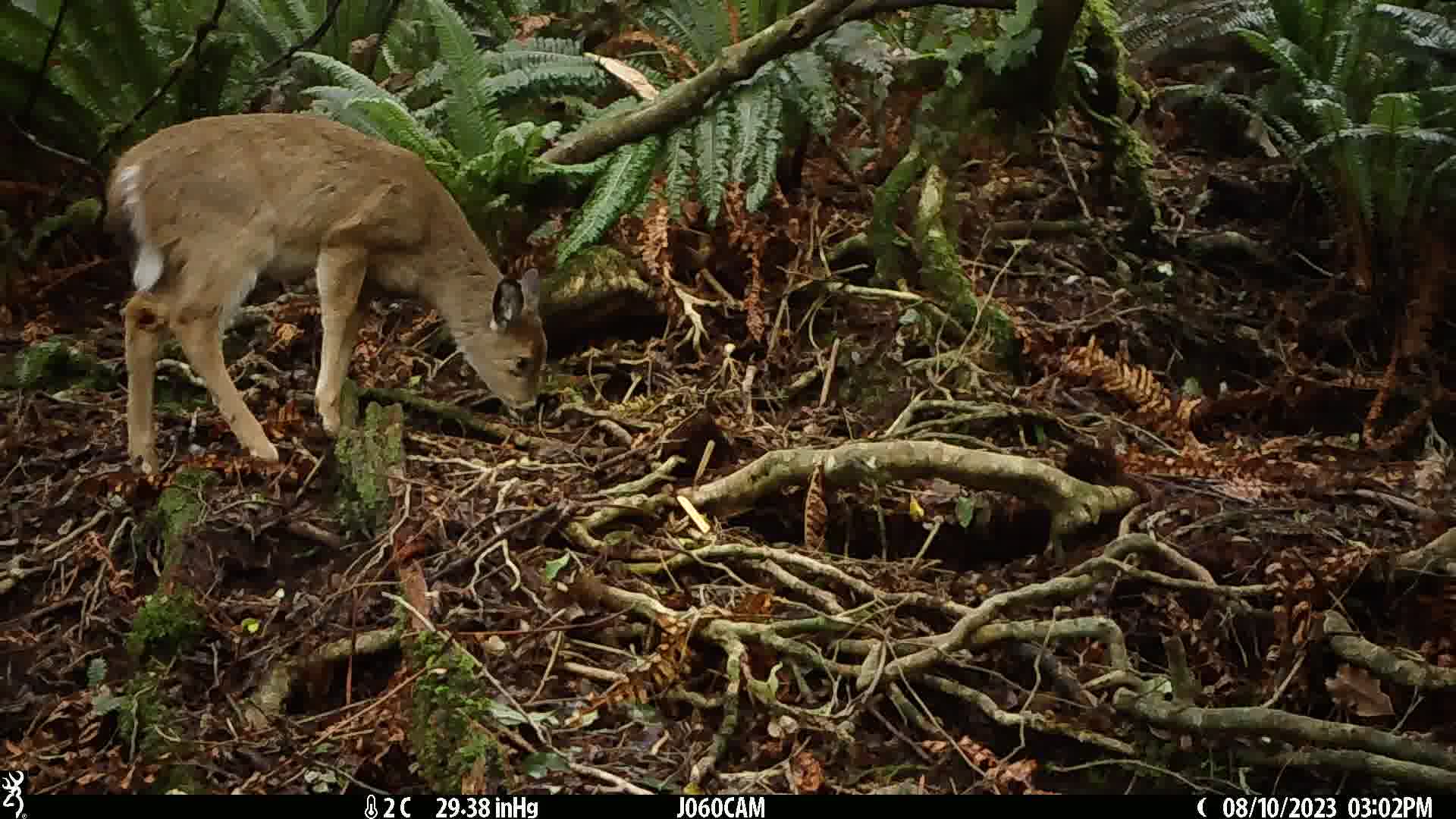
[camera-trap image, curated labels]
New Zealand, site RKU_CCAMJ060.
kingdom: Animalia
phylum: Chordata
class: Mammalia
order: Artiodactyla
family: Cervidae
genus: Odocoileus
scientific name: Odocoileus virginianus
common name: white-tailed deer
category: white tailed deer